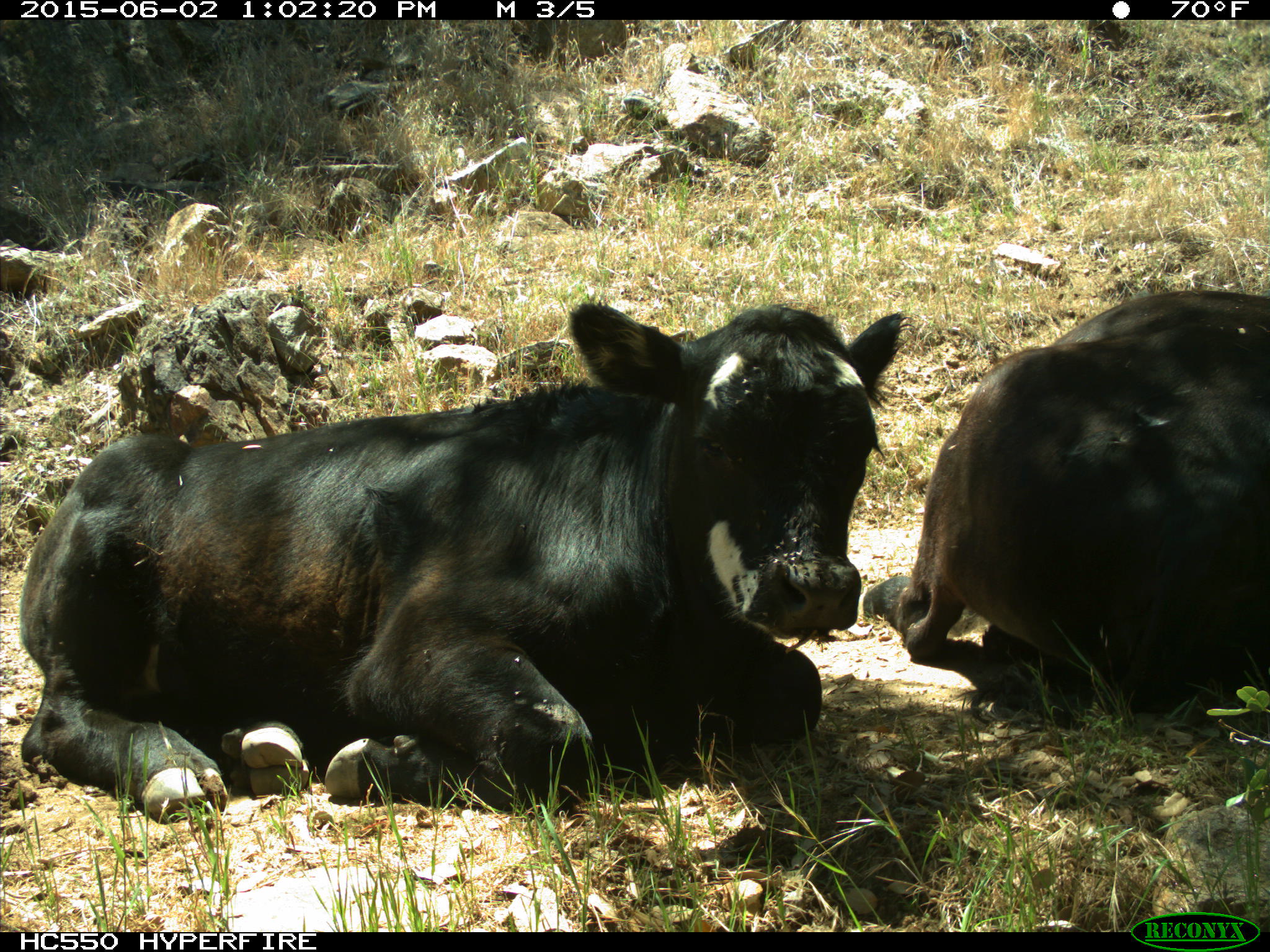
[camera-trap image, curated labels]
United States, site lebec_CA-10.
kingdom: Animalia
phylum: Chordata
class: Mammalia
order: Artiodactyla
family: Bovidae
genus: Bos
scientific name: Bos taurus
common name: domestic cow